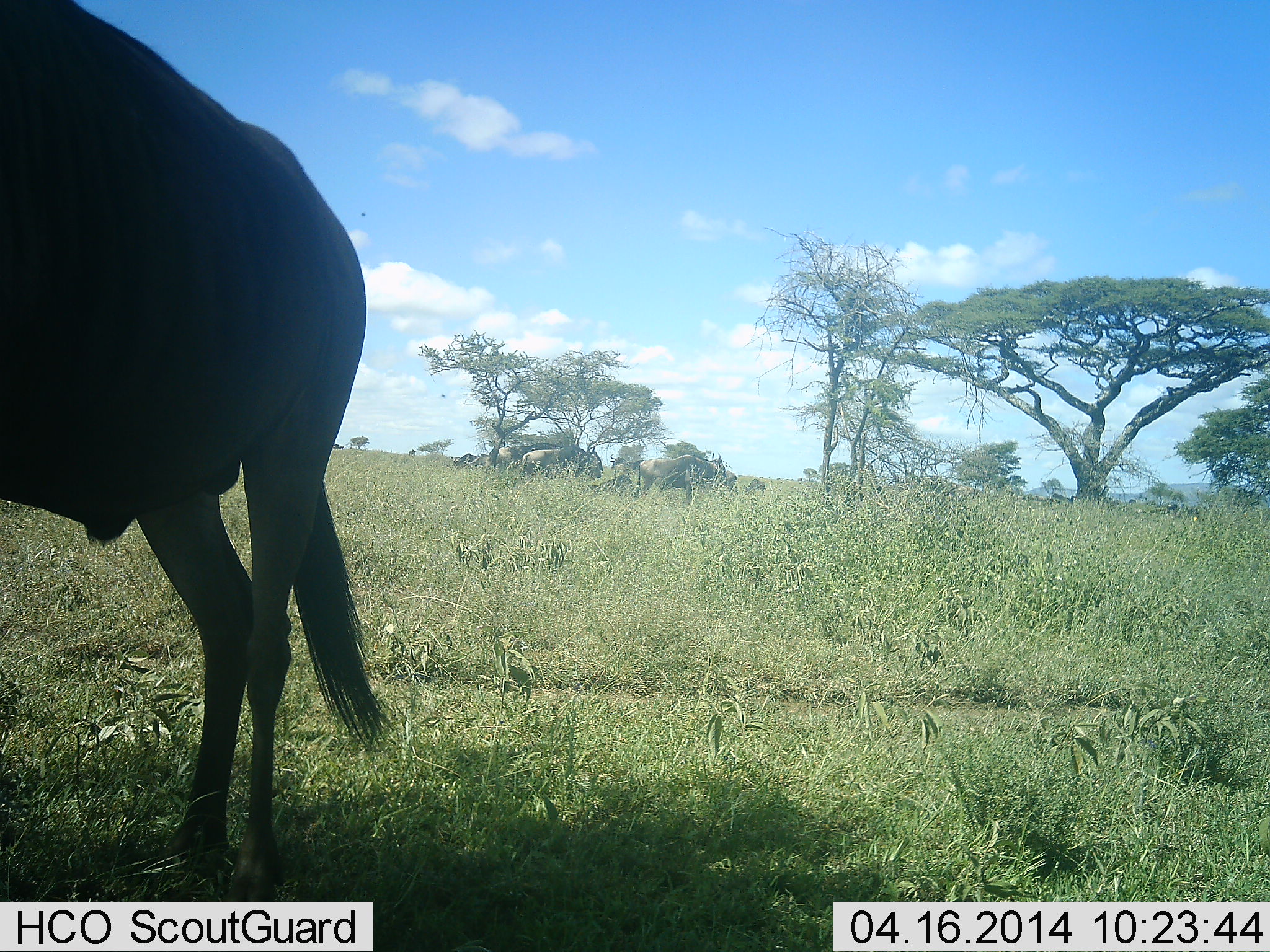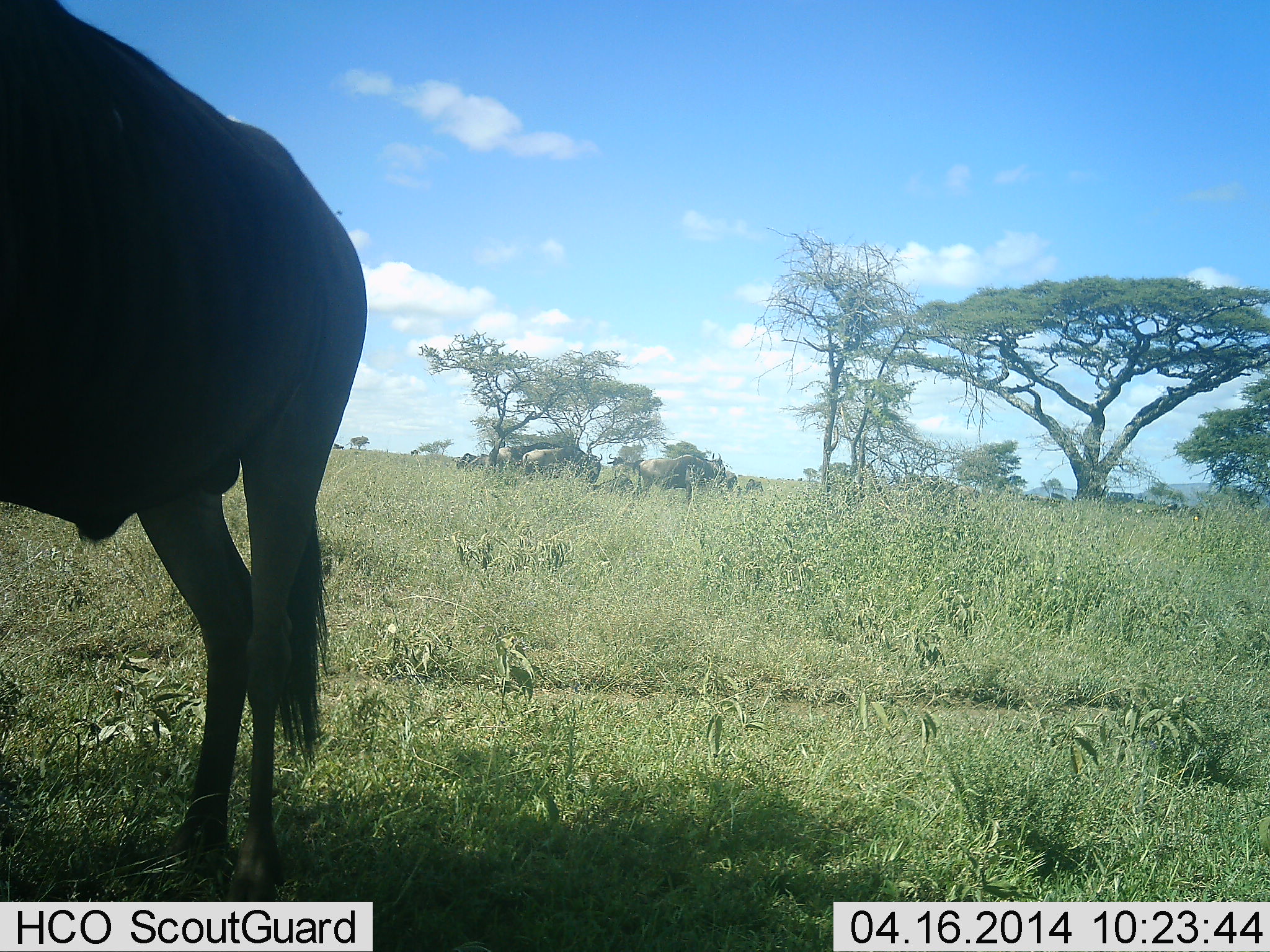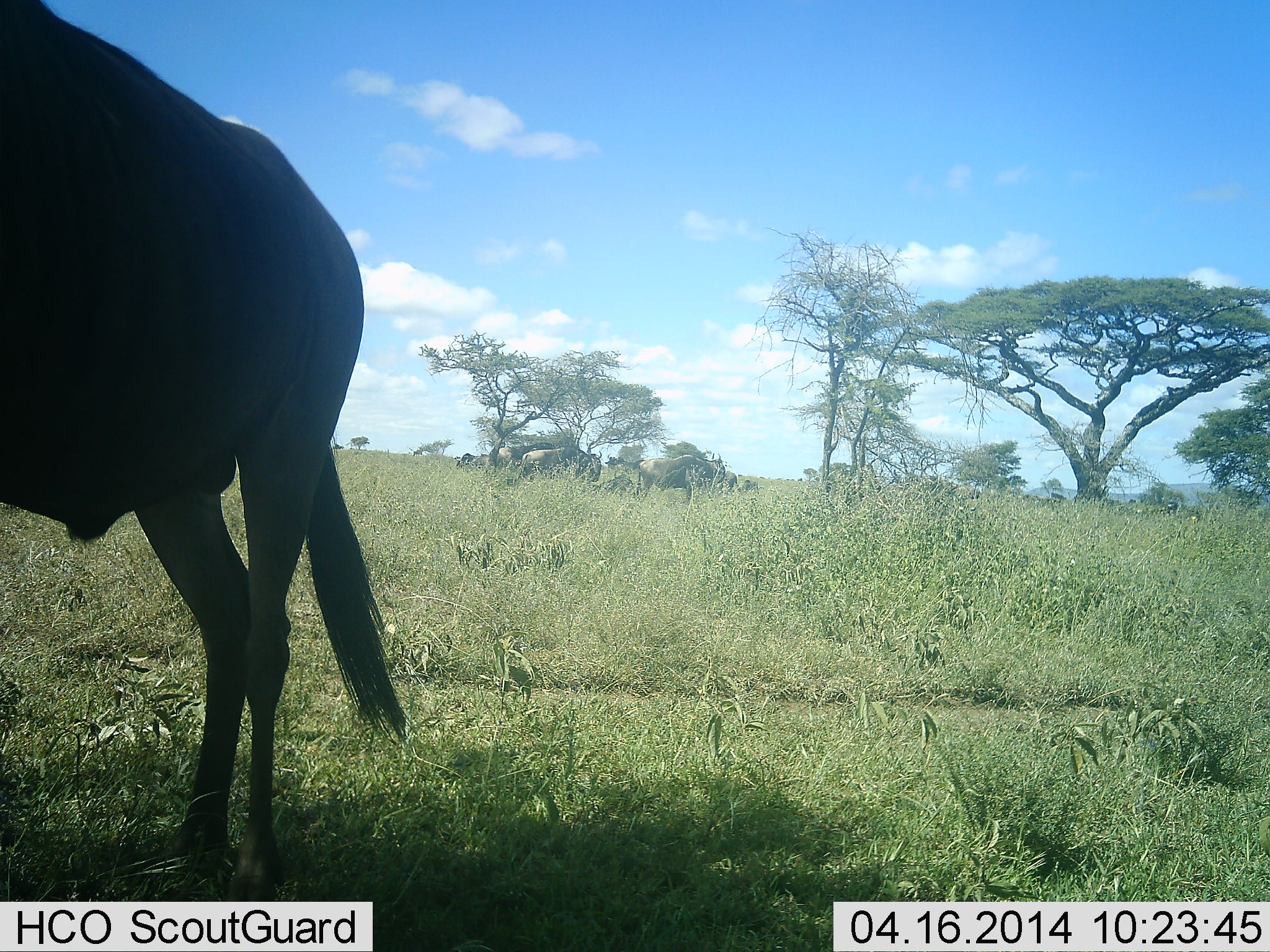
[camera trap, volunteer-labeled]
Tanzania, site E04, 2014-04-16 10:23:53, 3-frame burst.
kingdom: Animalia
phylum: Chordata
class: Mammalia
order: Artiodactyla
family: Bovidae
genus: Connochaetes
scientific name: Connochaetes taurinus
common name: blue wildebeest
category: wildebeest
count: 3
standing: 64%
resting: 27%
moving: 18%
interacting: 0%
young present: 0%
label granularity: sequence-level